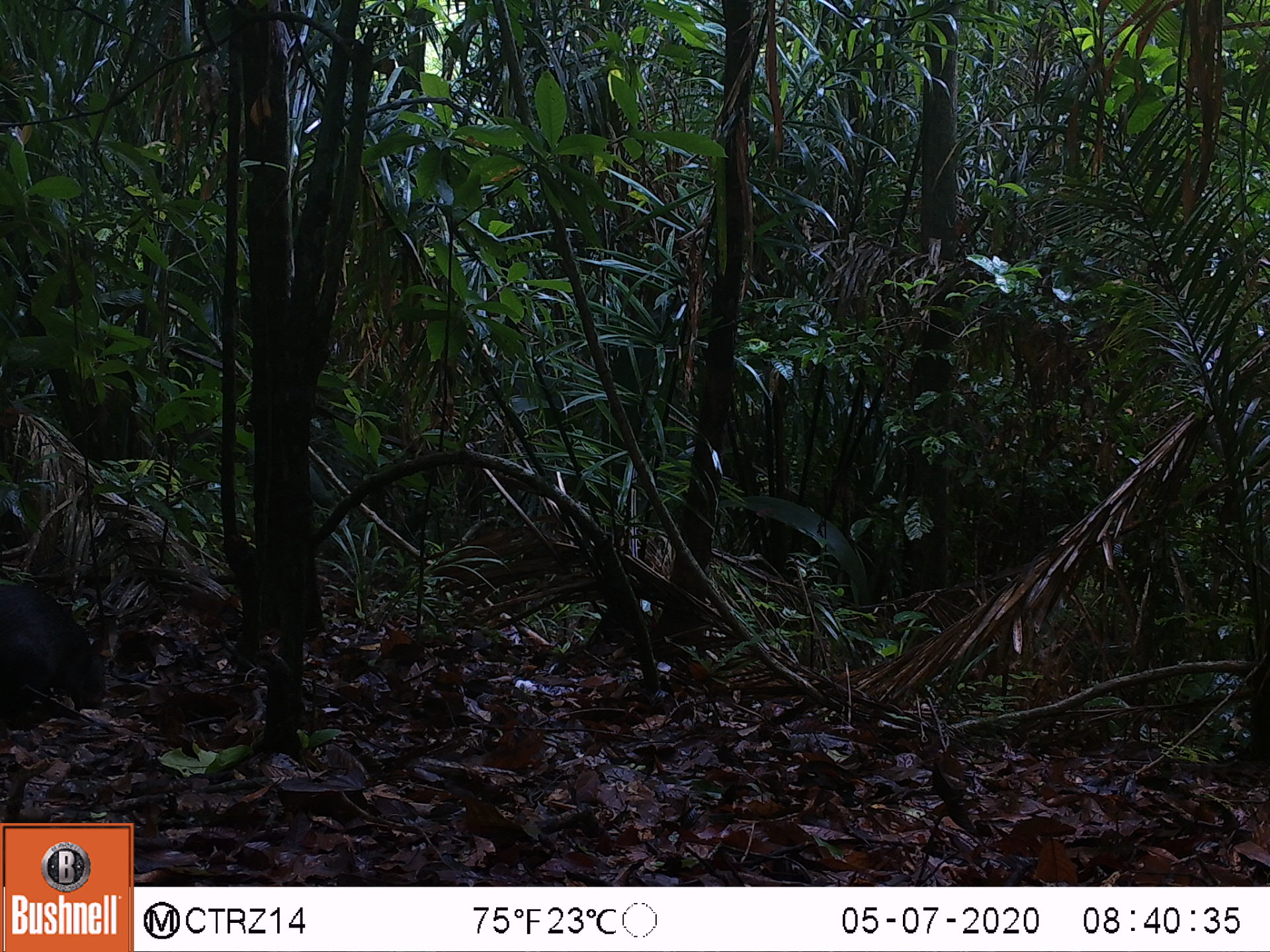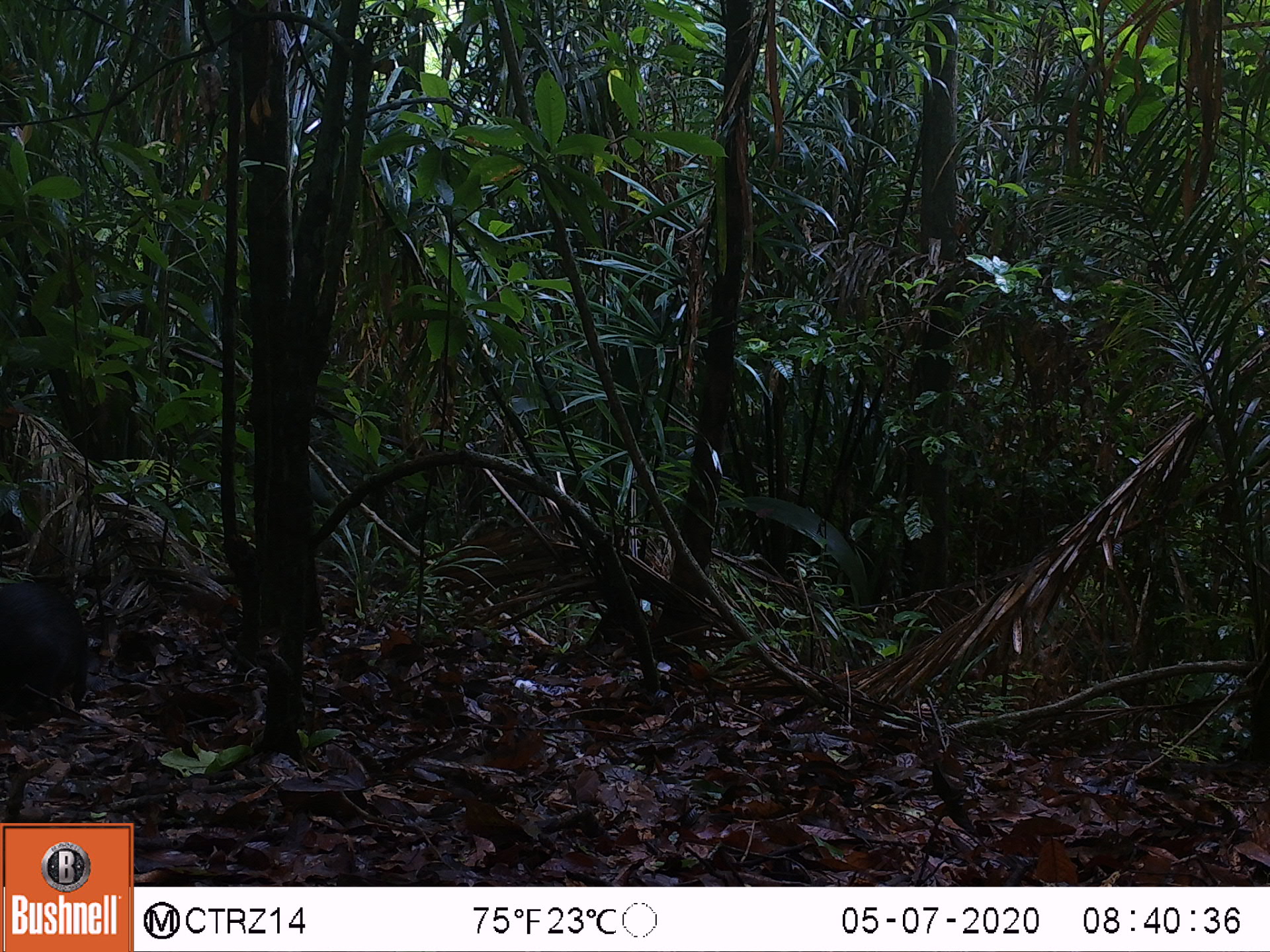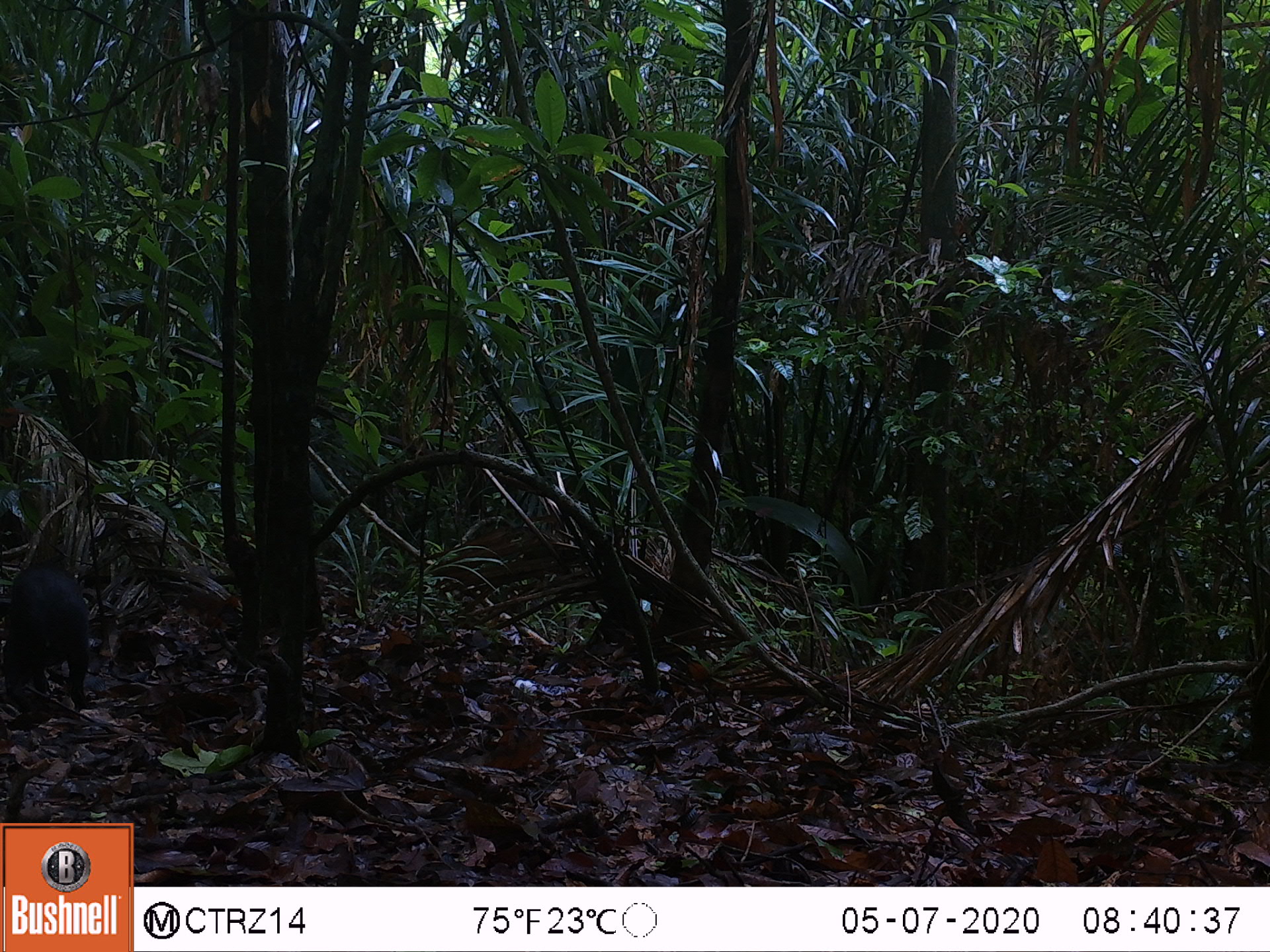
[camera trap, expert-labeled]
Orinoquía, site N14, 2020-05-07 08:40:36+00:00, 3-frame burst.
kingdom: Animalia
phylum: Chordata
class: Mammalia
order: Rodentia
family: Dasyproctidae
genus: Dasyprocta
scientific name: Dasyprocta fuliginosa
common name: black agouti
Black agouti (Dasyprocta fuliginosa).